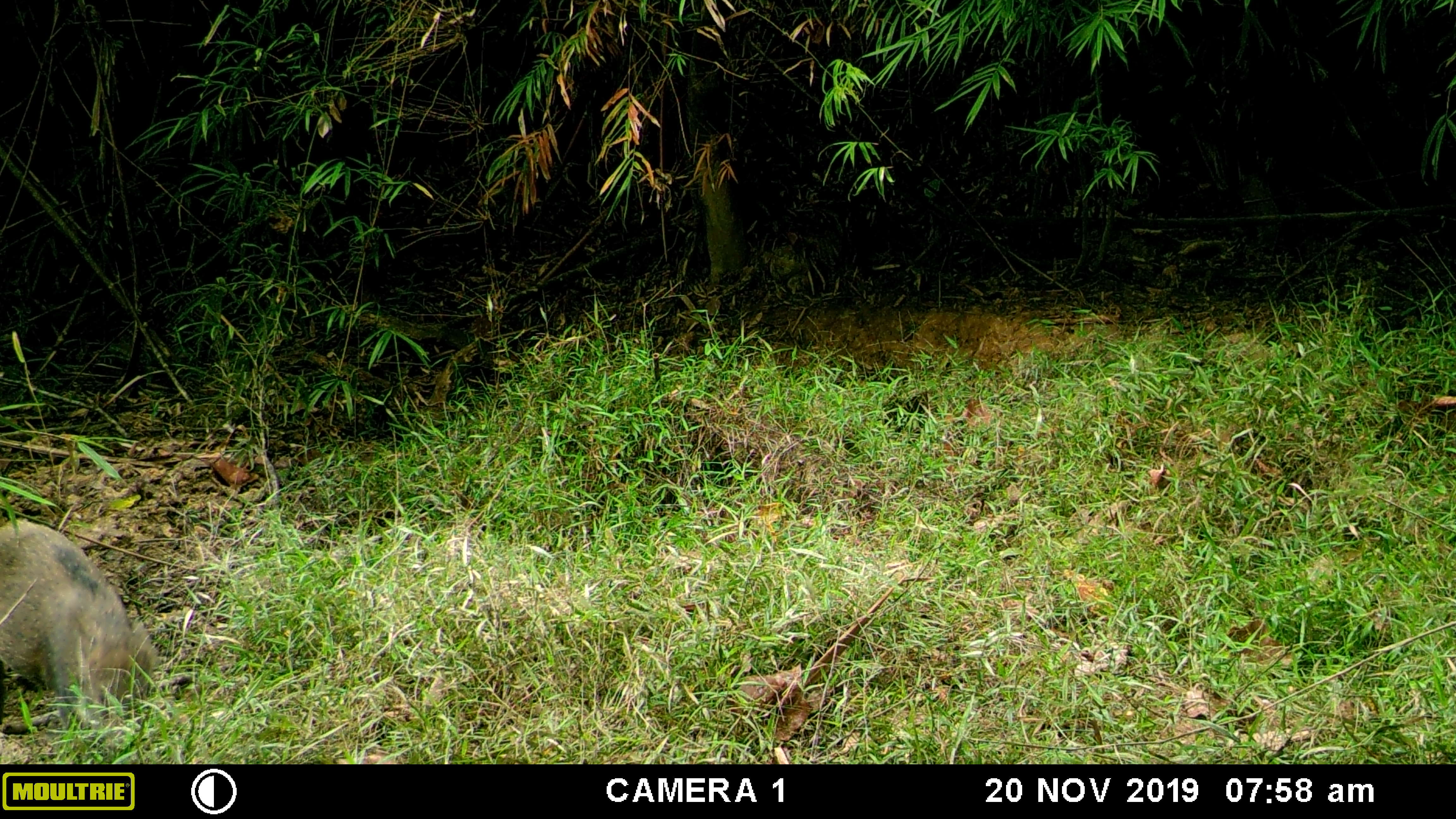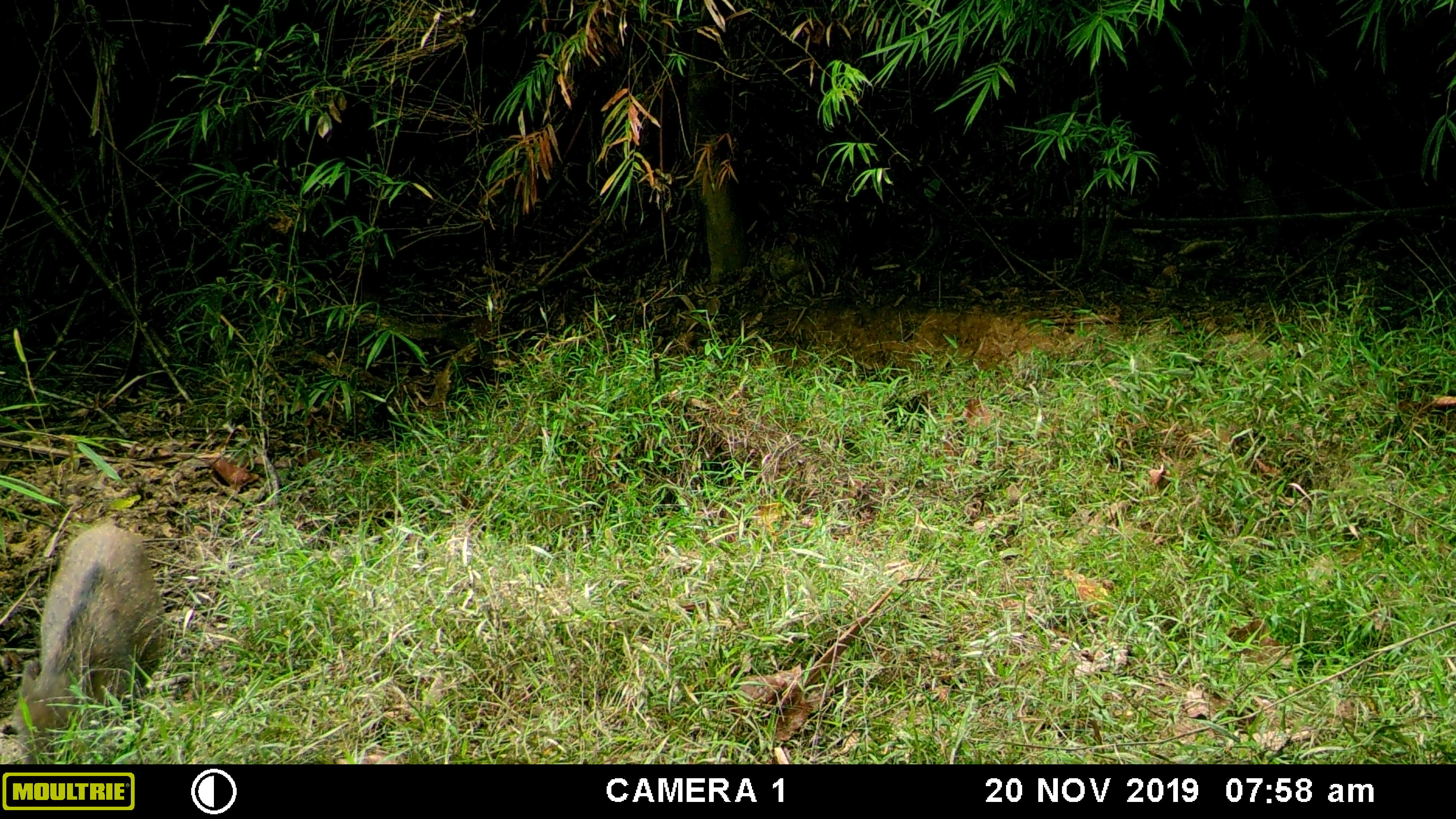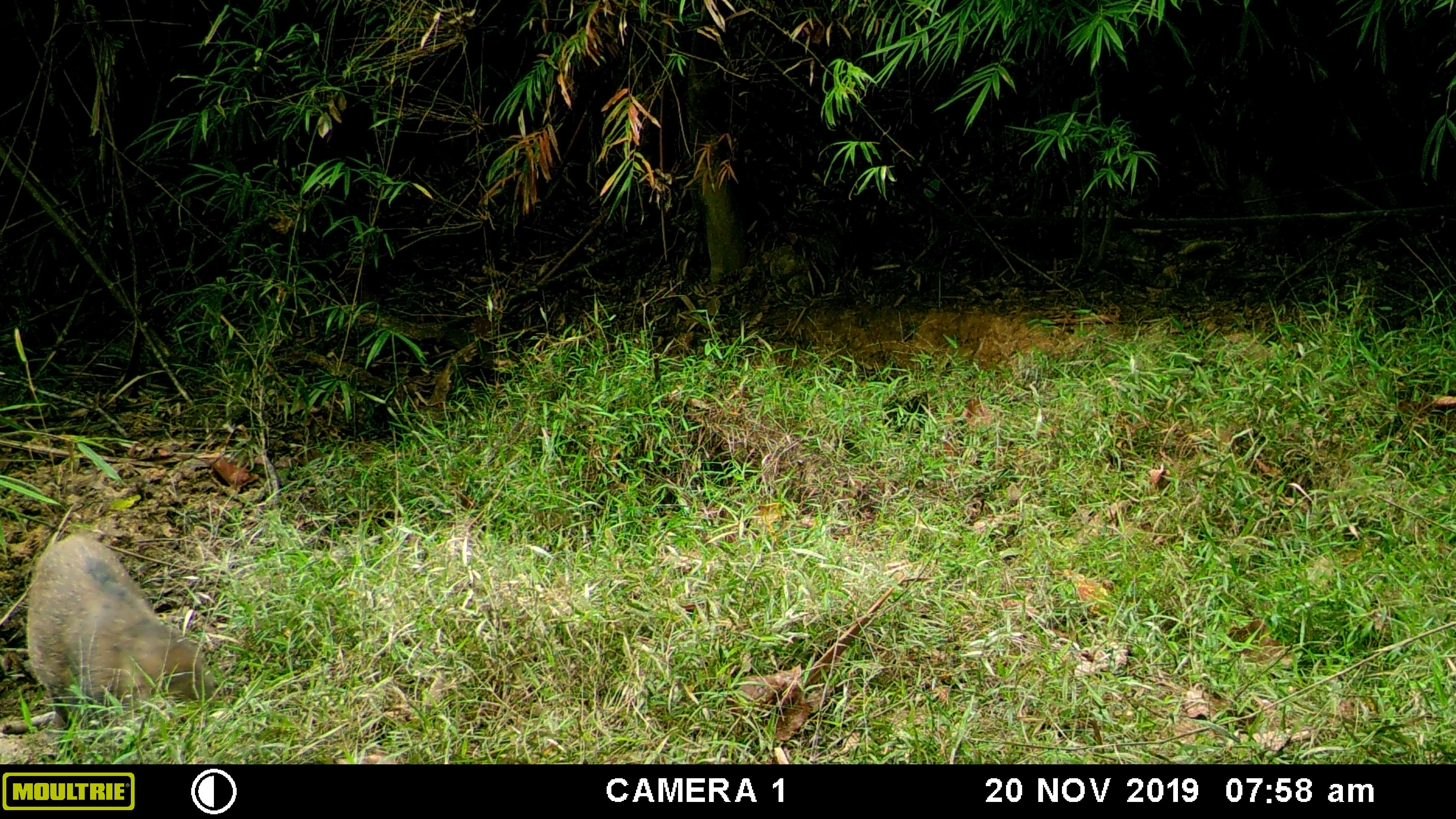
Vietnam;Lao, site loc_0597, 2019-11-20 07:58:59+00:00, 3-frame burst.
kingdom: Animalia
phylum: Chordata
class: Mammalia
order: Artiodactyla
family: Suidae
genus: Sus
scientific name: Sus scrofa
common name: eurasian wild pig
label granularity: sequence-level